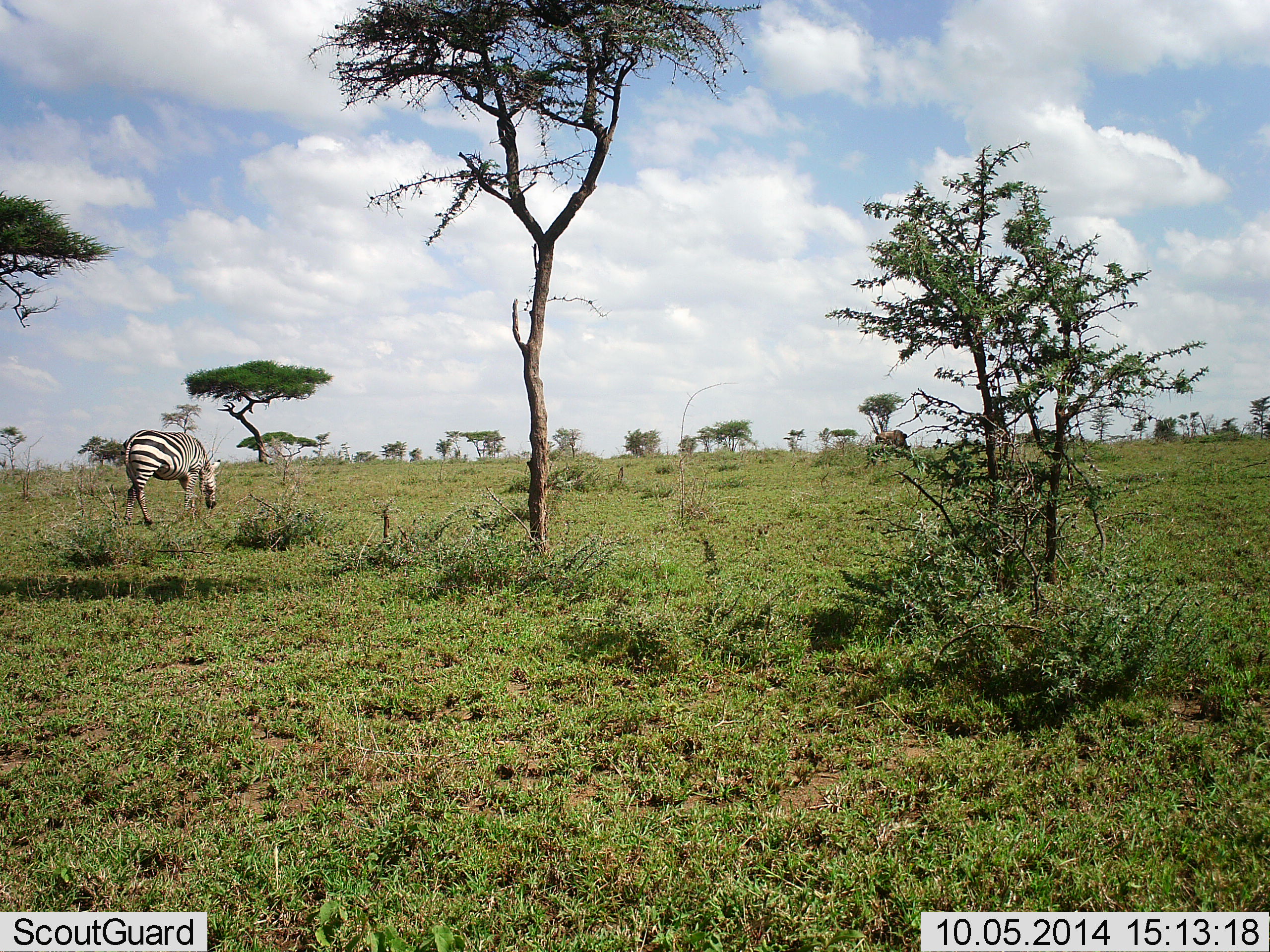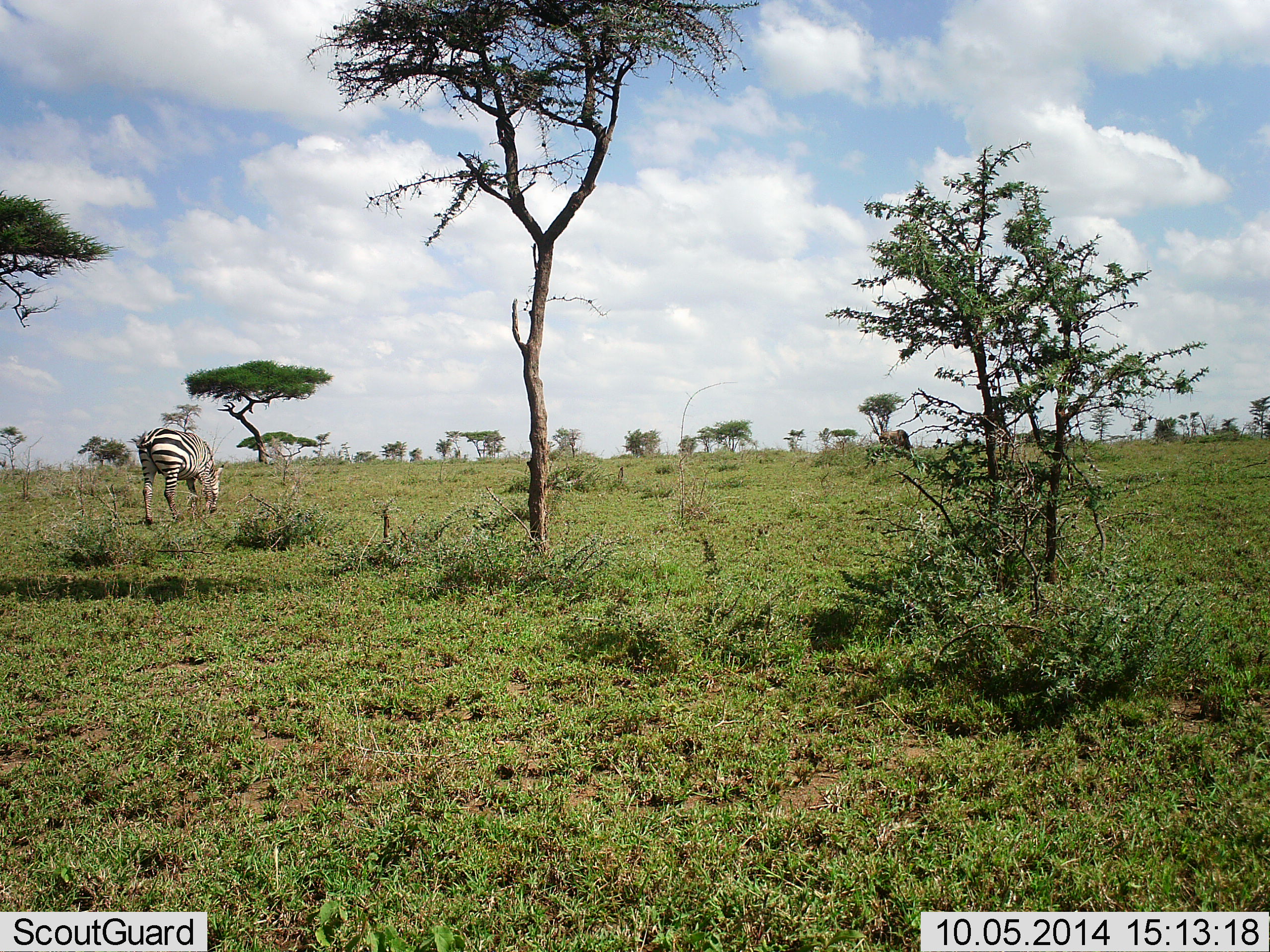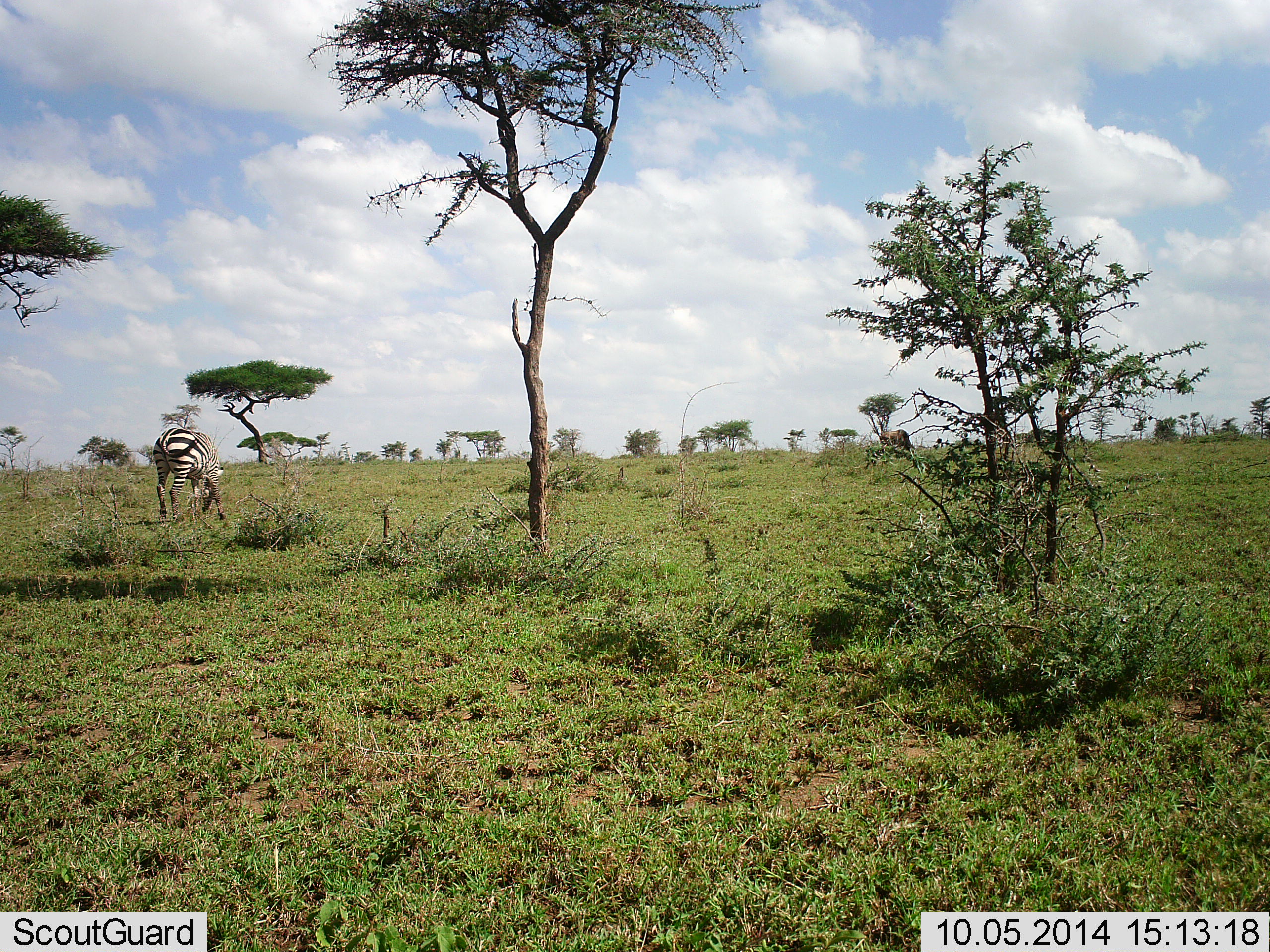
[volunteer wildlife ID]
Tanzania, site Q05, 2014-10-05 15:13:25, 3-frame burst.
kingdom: Animalia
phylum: Chordata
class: Mammalia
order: Perissodactyla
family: Equidae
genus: Equus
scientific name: Equus quagga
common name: plains zebra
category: zebra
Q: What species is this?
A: Zebra (plains zebra) (Equus quagga).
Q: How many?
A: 1.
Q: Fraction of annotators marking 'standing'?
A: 29%.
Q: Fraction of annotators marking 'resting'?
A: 0%.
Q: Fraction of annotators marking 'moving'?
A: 14%.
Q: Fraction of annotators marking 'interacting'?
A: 0%.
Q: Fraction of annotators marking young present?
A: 0%.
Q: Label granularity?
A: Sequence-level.